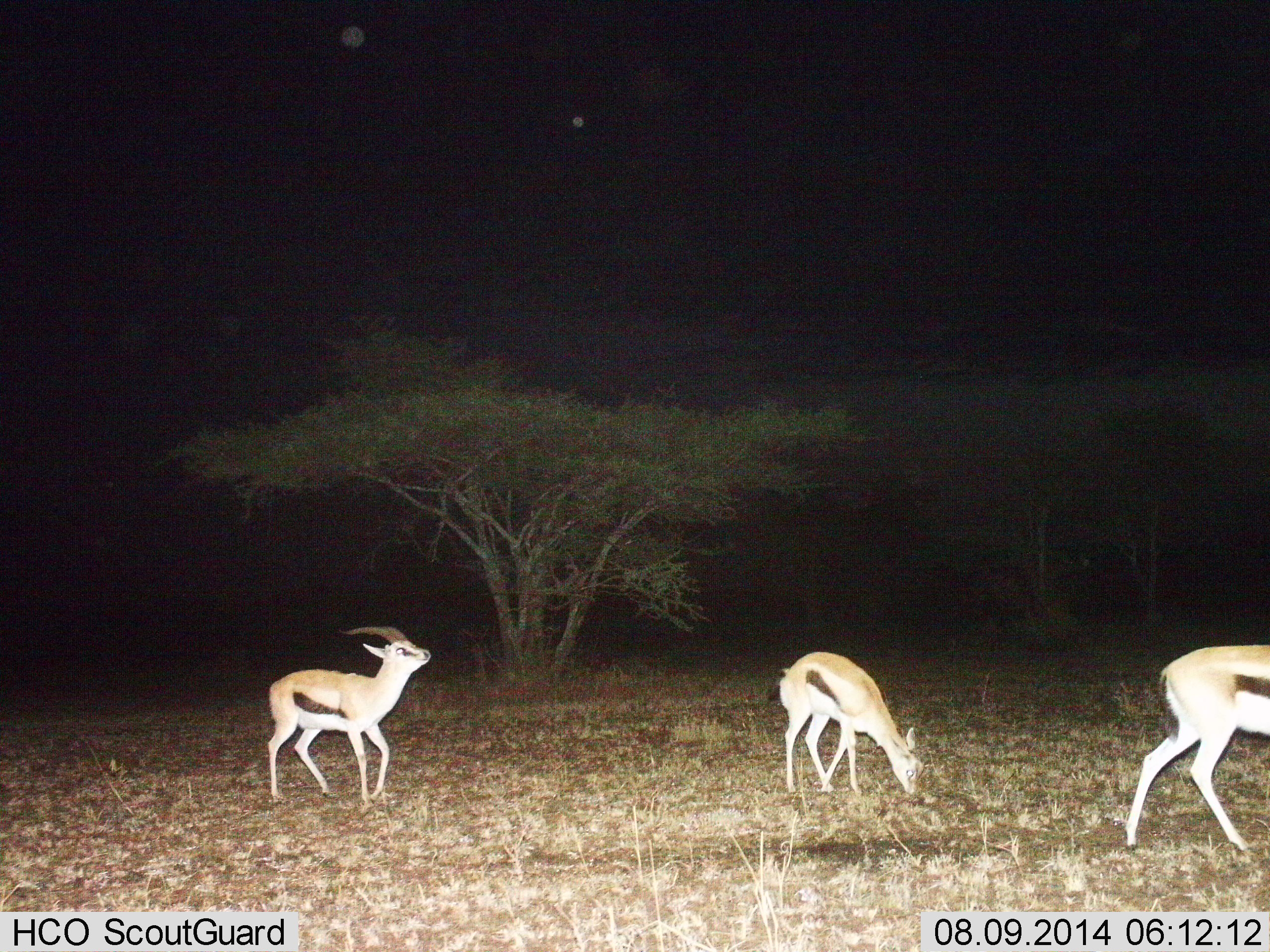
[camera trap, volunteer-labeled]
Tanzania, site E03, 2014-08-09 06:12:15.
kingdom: Animalia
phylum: Chordata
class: Mammalia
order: Artiodactyla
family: Bovidae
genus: Eudorcas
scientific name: Eudorcas thomsonii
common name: thomson's gazelle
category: gazellethomsons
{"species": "gazellethomsons (thomson's gazelle) (Eudorcas thomsonii)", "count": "3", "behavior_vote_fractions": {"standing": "30%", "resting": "0%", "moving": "90%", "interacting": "10%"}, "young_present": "0%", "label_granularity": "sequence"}